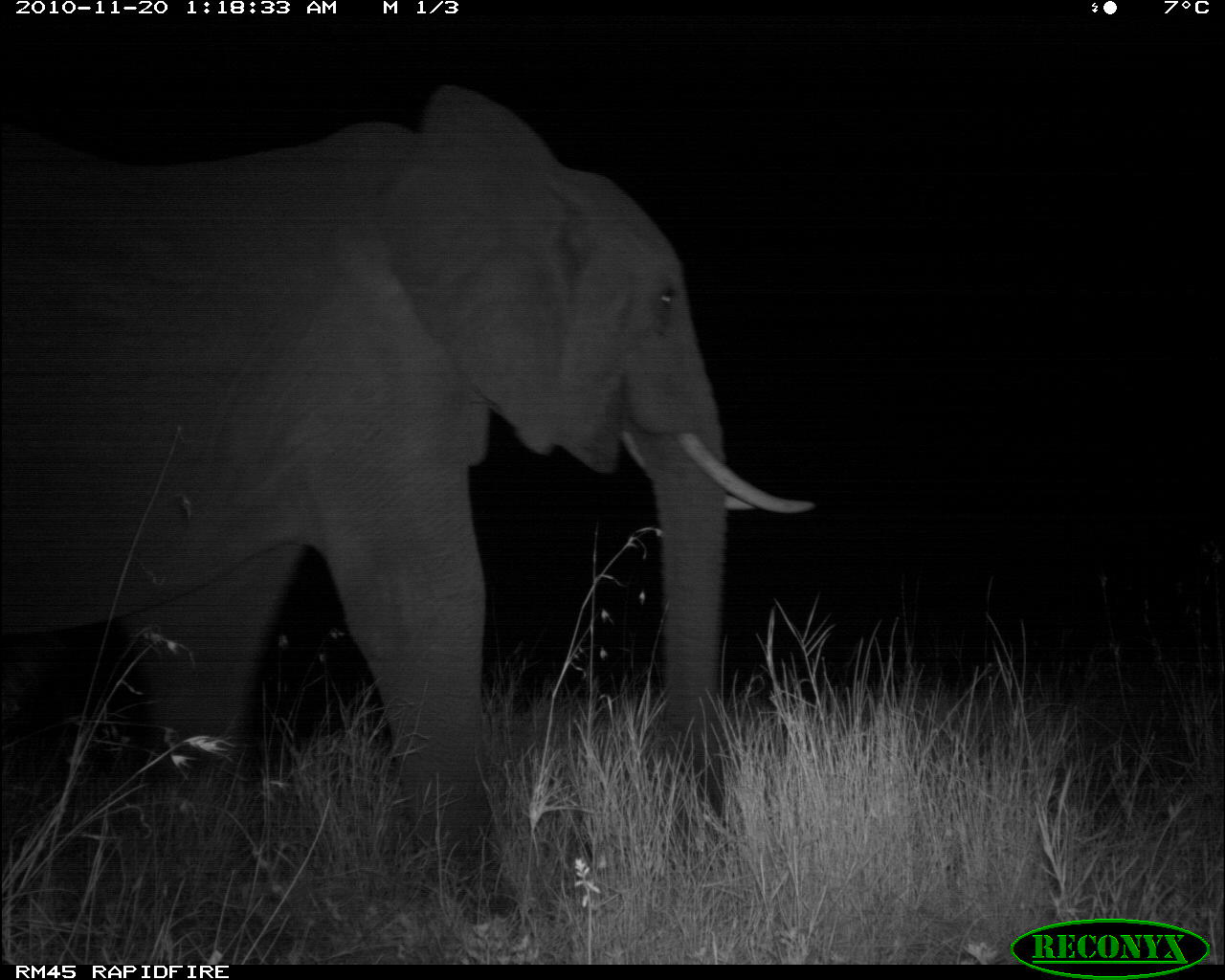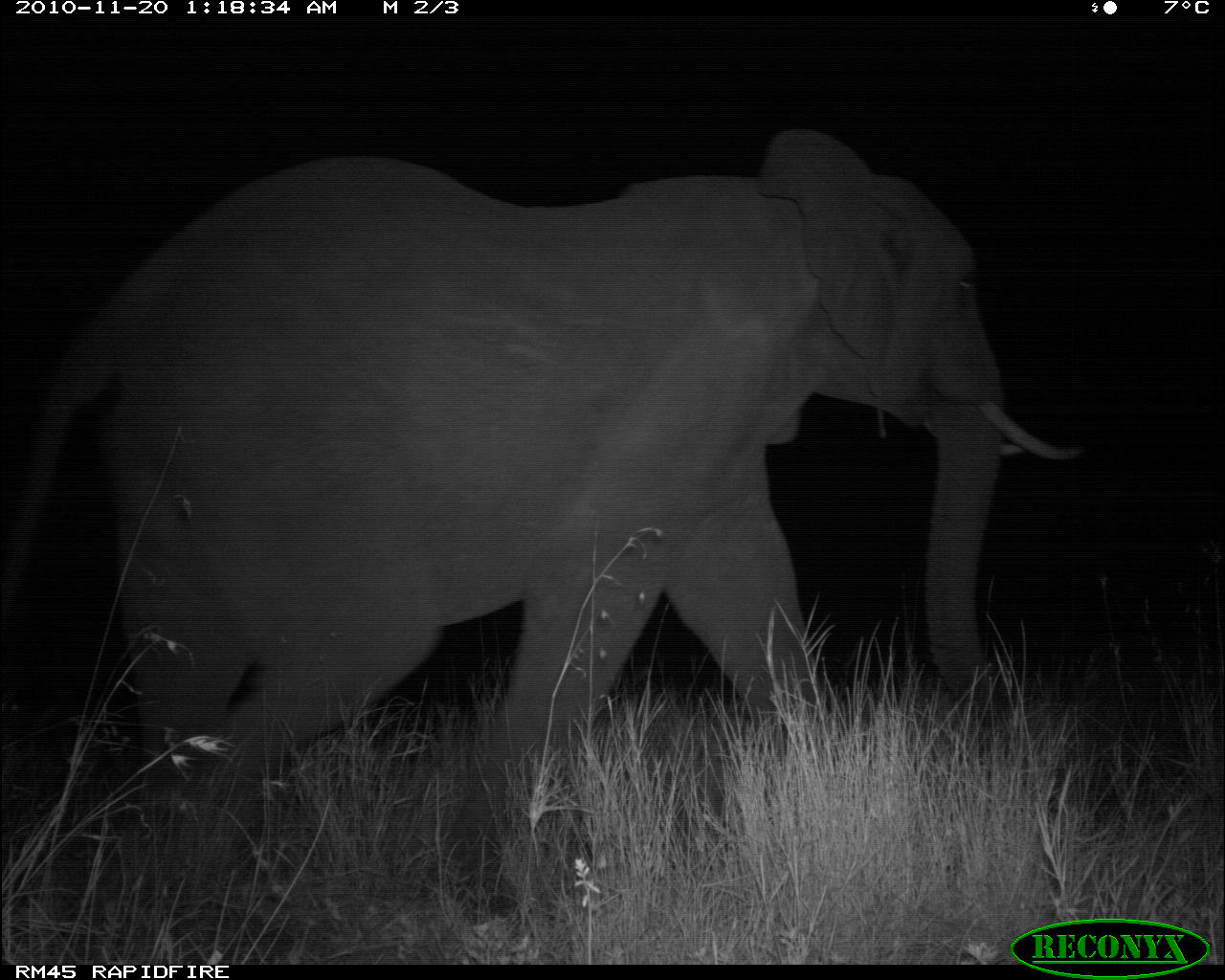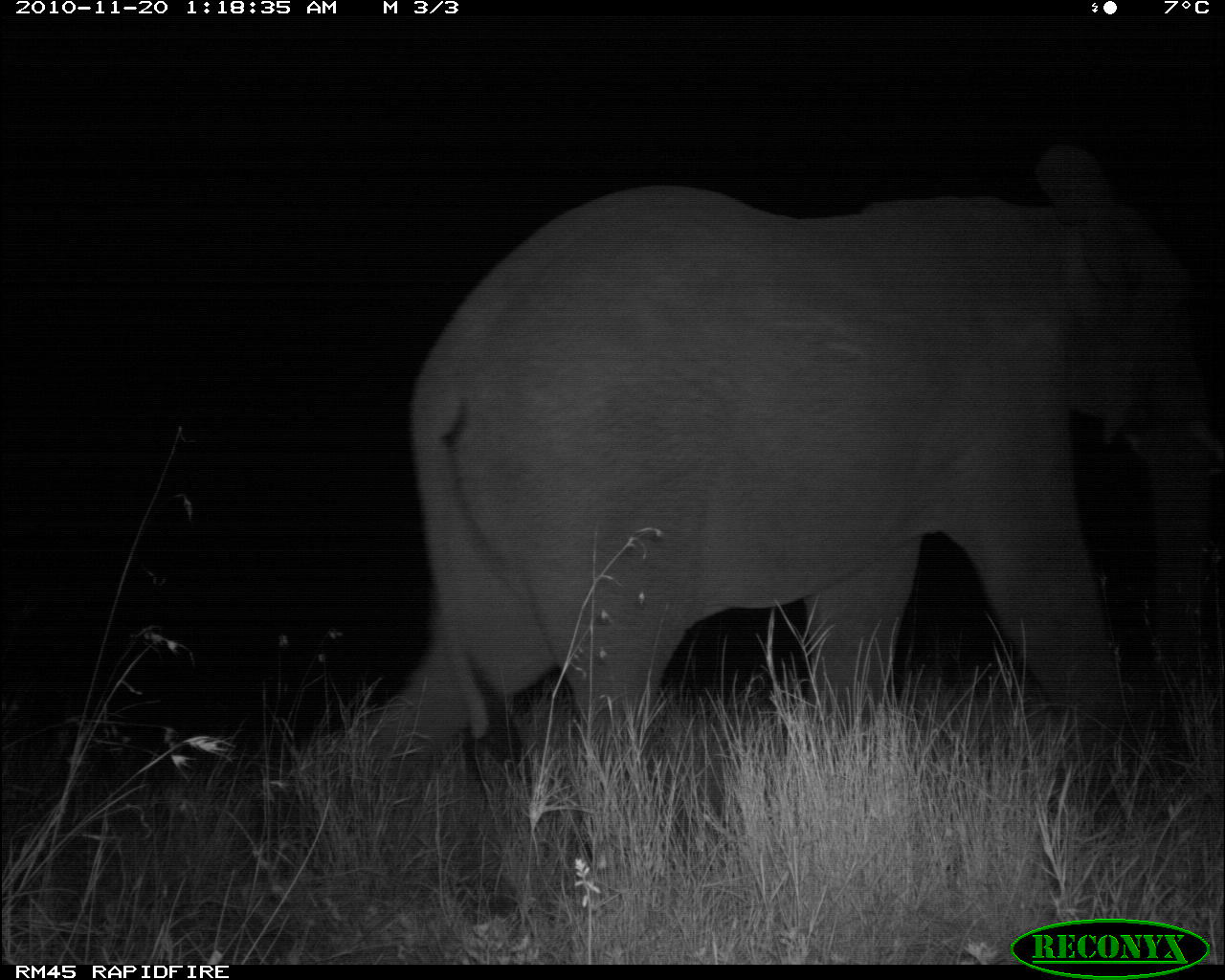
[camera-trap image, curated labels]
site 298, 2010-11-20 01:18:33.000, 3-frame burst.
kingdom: Animalia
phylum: Chordata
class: Mammalia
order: Proboscidea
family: Elephantidae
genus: Loxodonta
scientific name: Loxodonta africana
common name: african bush elephant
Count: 1.